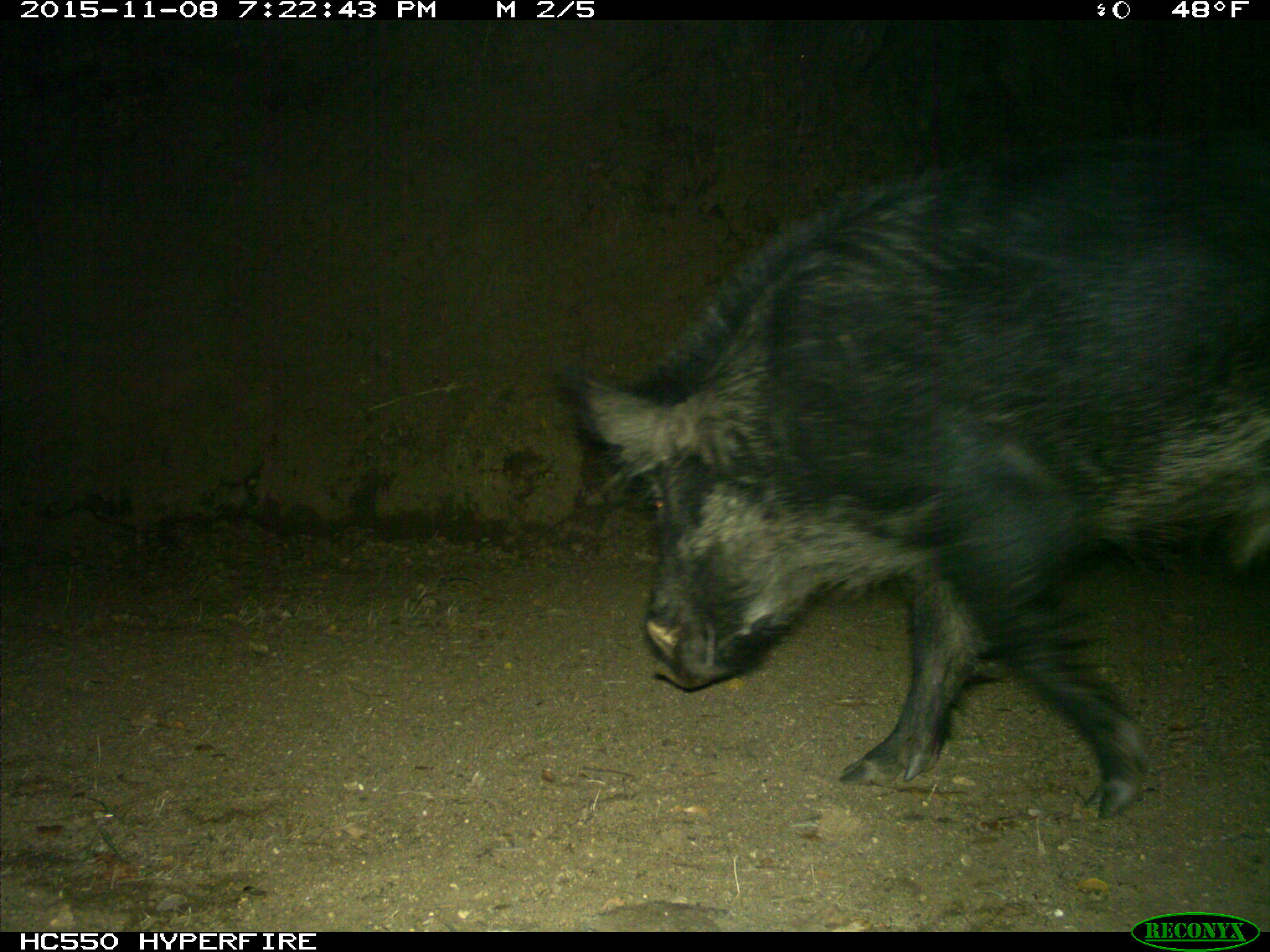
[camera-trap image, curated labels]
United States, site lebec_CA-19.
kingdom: Animalia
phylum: Chordata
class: Mammalia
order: Artiodactyla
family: Suidae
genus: Sus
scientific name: Sus scrofa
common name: wild boar